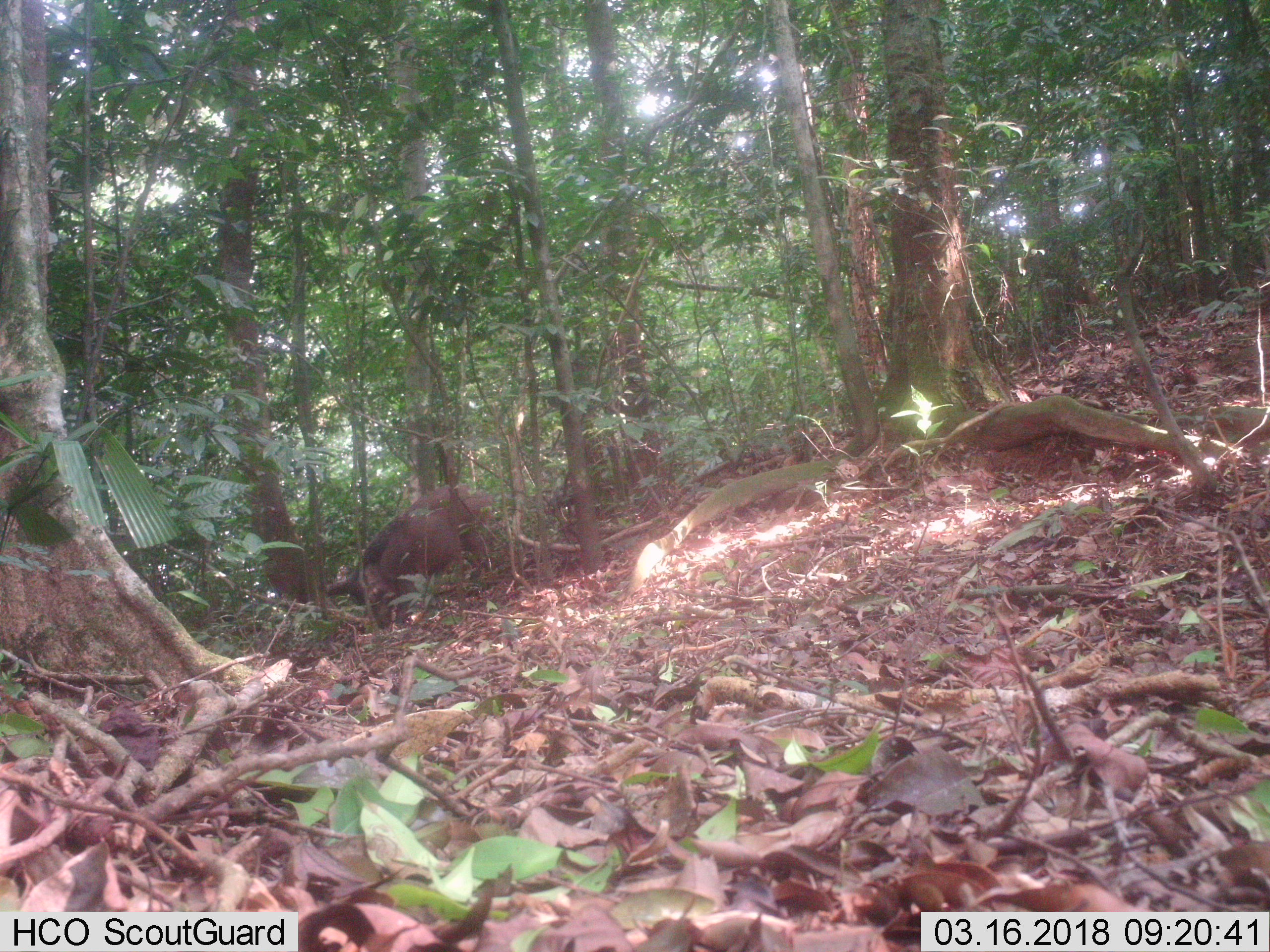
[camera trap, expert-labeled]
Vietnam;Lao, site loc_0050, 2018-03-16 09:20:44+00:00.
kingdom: Animalia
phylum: Chordata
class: Mammalia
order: Artiodactyla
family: Suidae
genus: Sus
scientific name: Sus scrofa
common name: eurasian wild pig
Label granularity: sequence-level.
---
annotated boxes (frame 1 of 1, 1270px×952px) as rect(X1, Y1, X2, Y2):
eurasian wild pig: rect(324, 484, 494, 619); rect(357, 509, 466, 632)